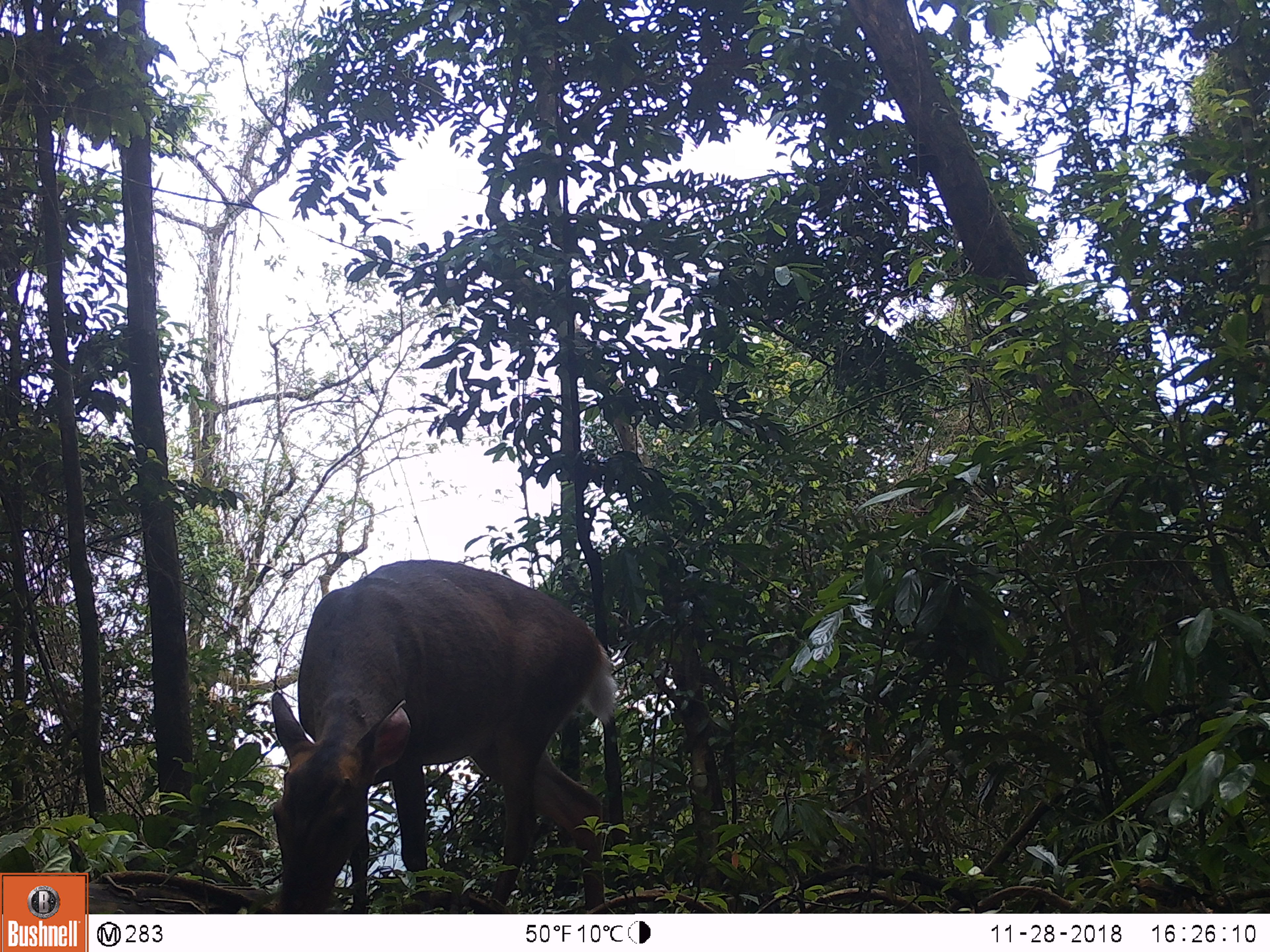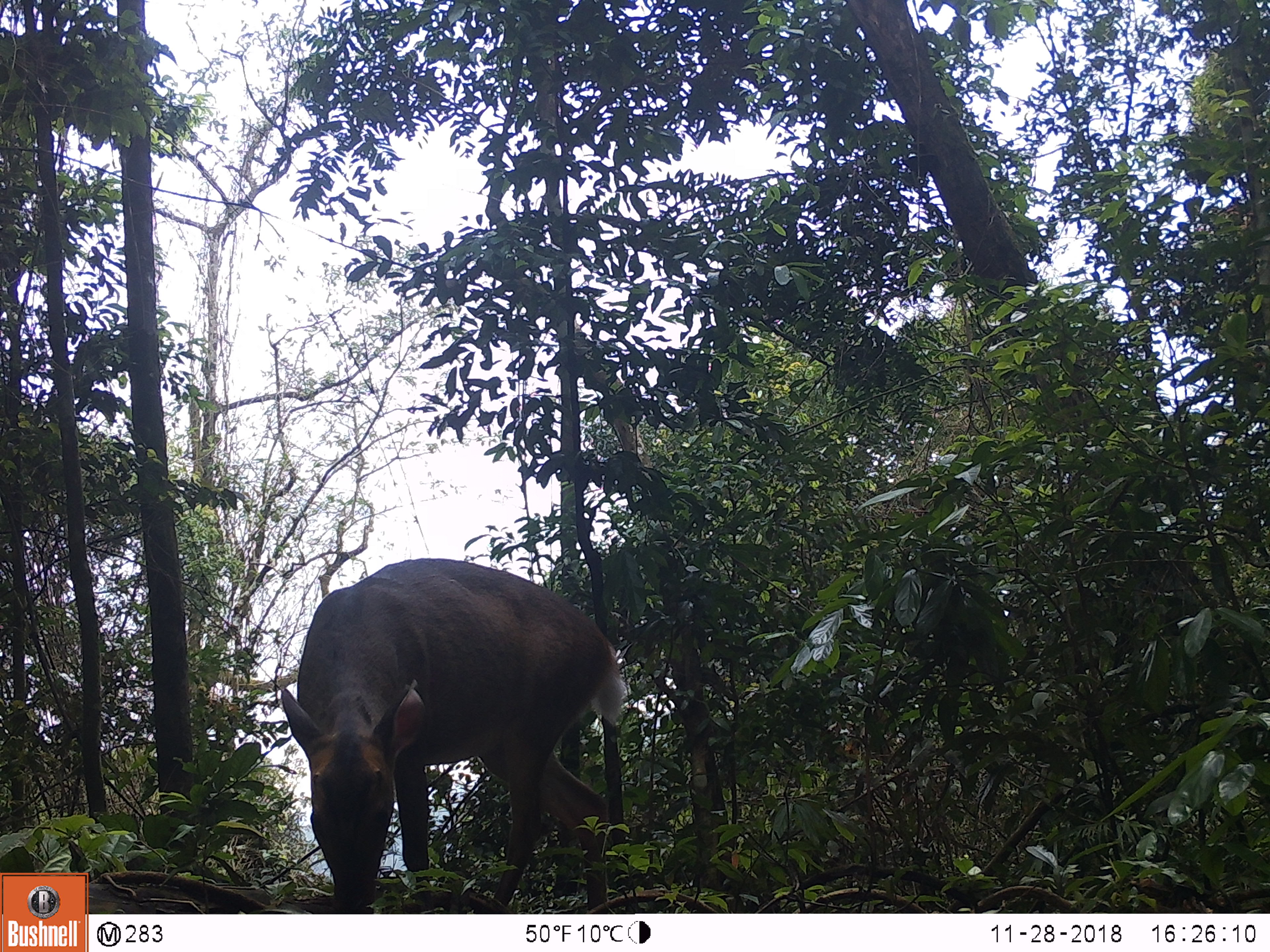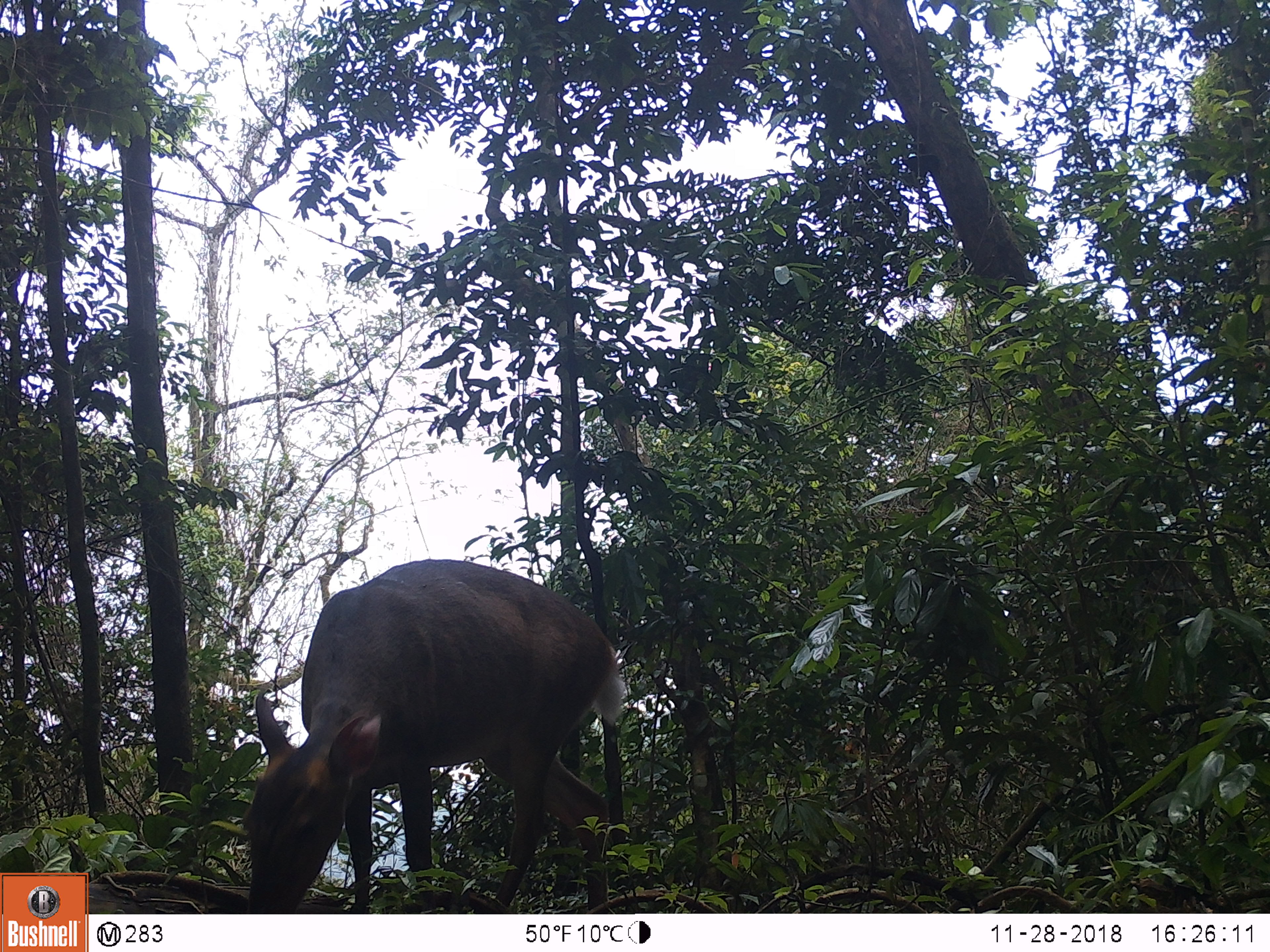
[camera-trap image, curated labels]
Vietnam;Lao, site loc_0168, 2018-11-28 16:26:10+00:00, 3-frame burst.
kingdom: Animalia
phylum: Chordata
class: Mammalia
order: Artiodactyla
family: Cervidae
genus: Muntiacus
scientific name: Muntiacus vuquangensis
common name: large-antlered muntjac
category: large antlered muntjac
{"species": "large antlered muntjac (large-antlered muntjac) (Muntiacus vuquangensis)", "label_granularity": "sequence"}